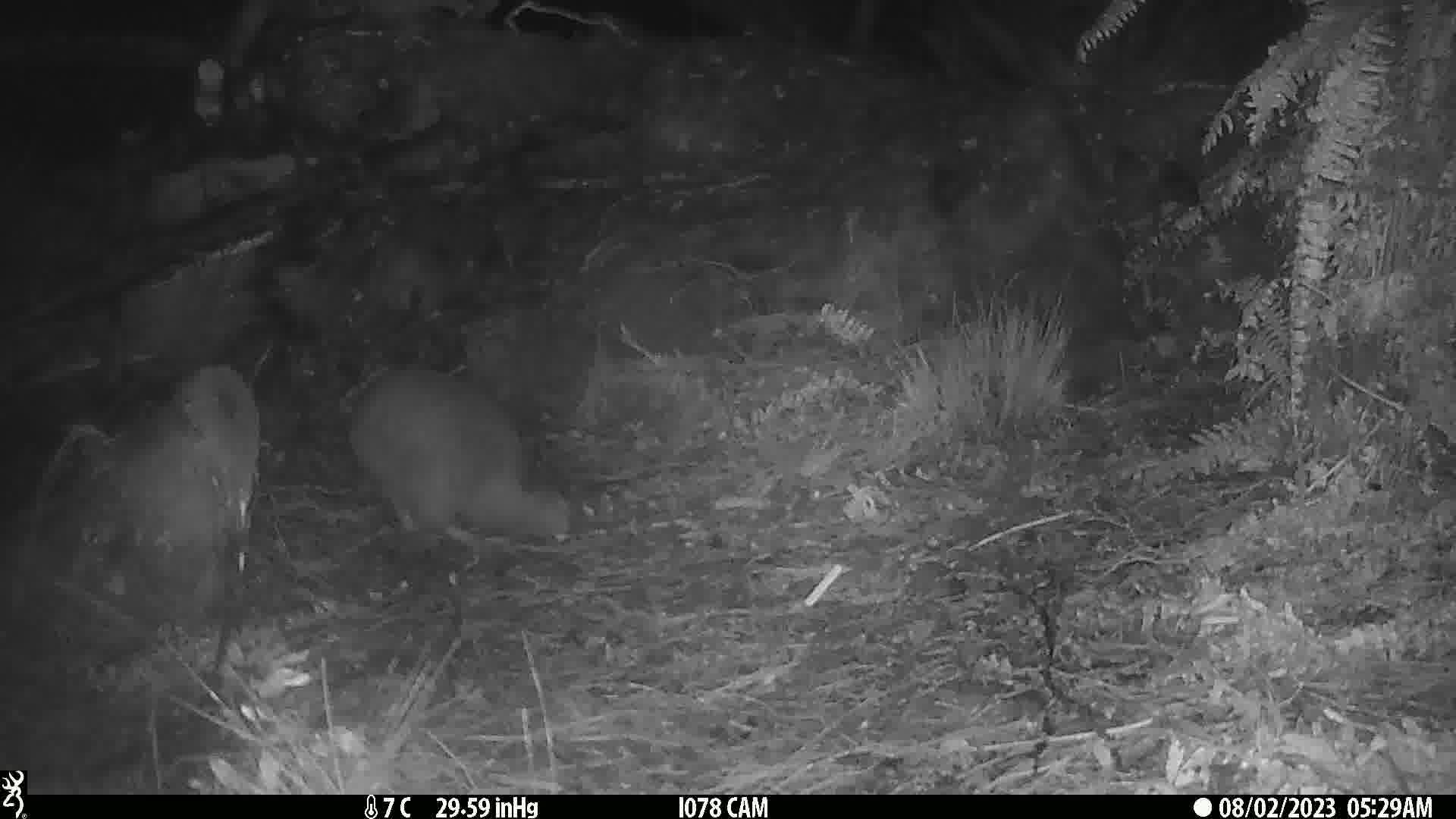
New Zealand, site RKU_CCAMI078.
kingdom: Animalia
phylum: Chordata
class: Aves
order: Apterygiformes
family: Apterygidae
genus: Apteryx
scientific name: Apteryx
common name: kiwi